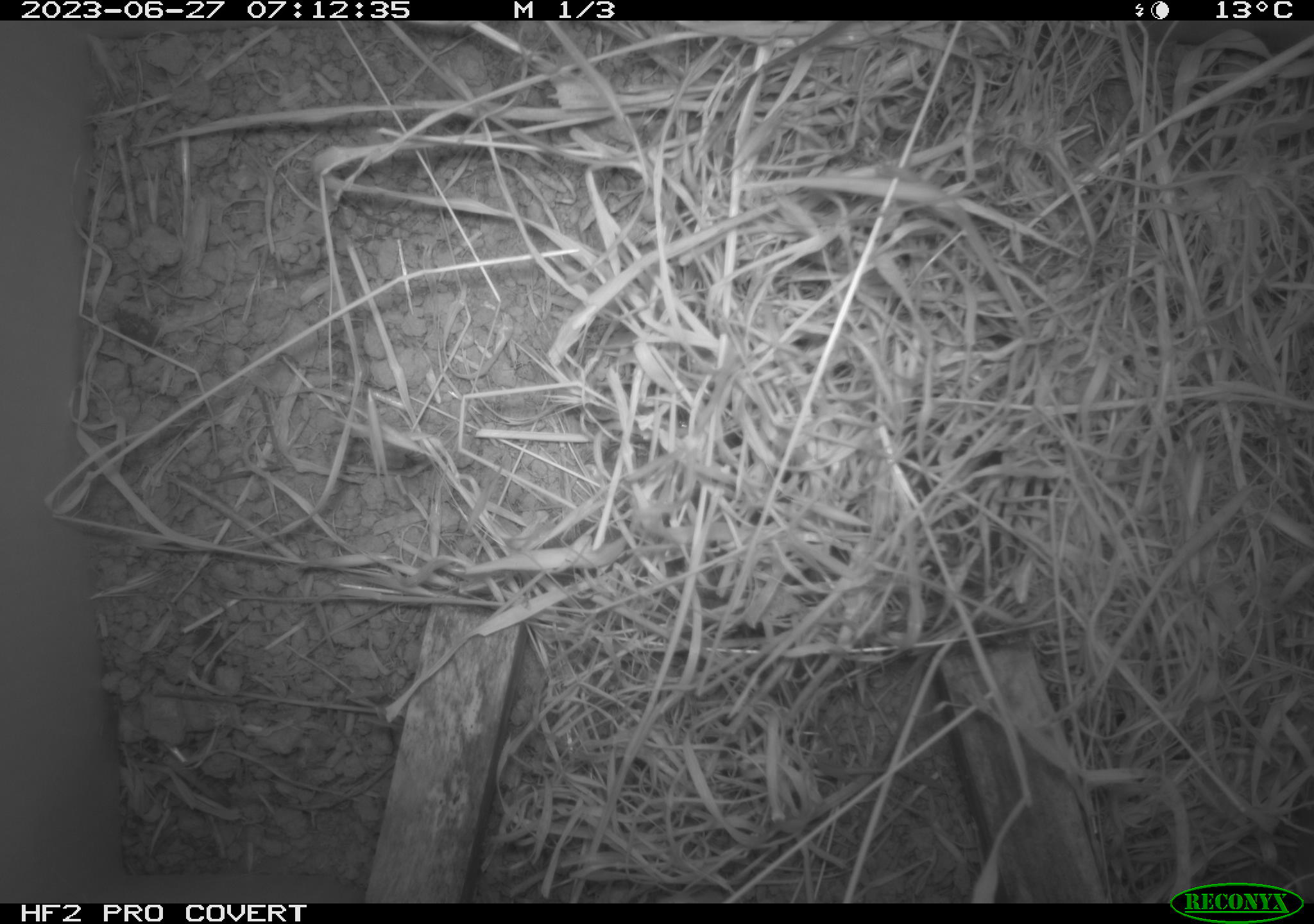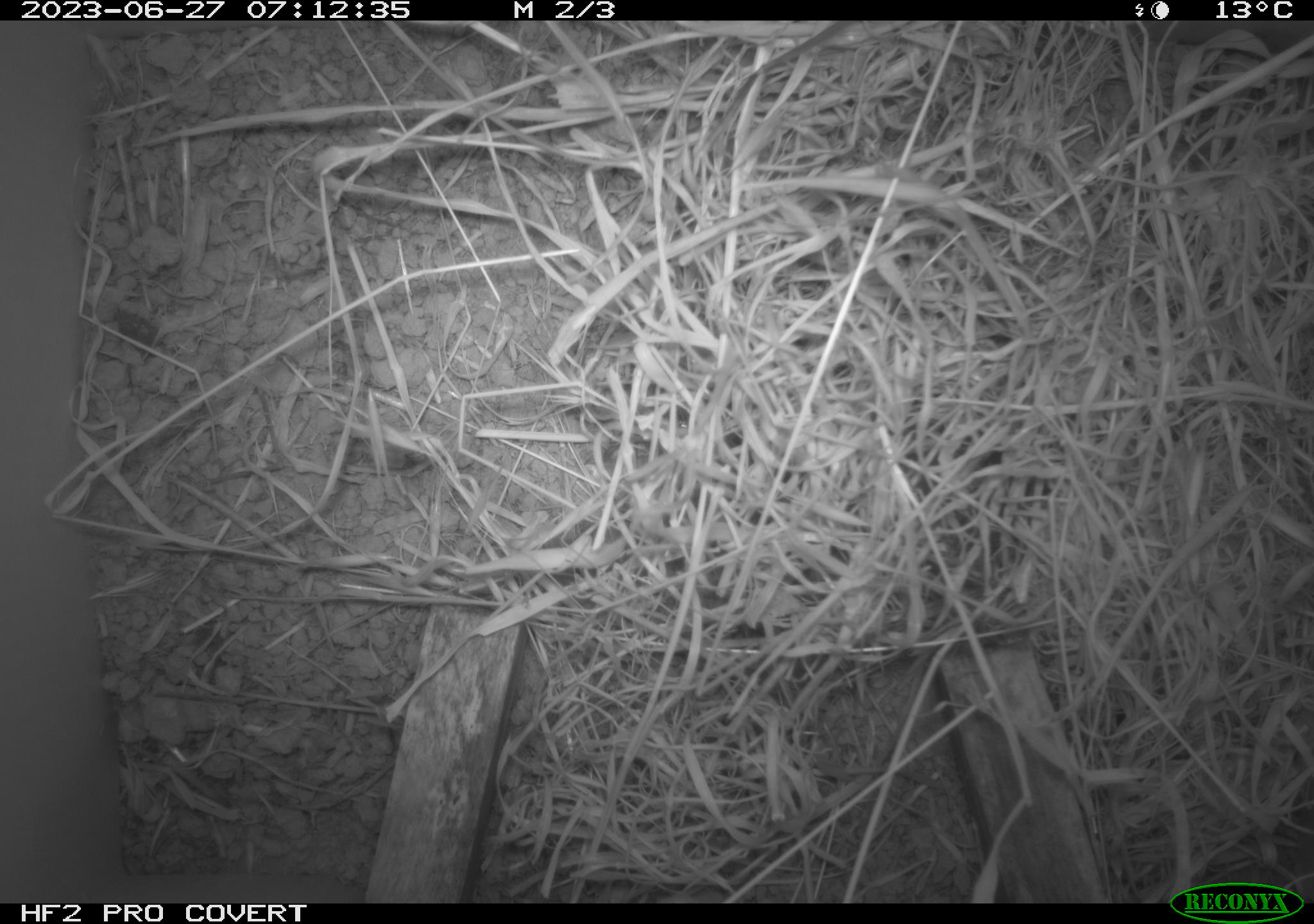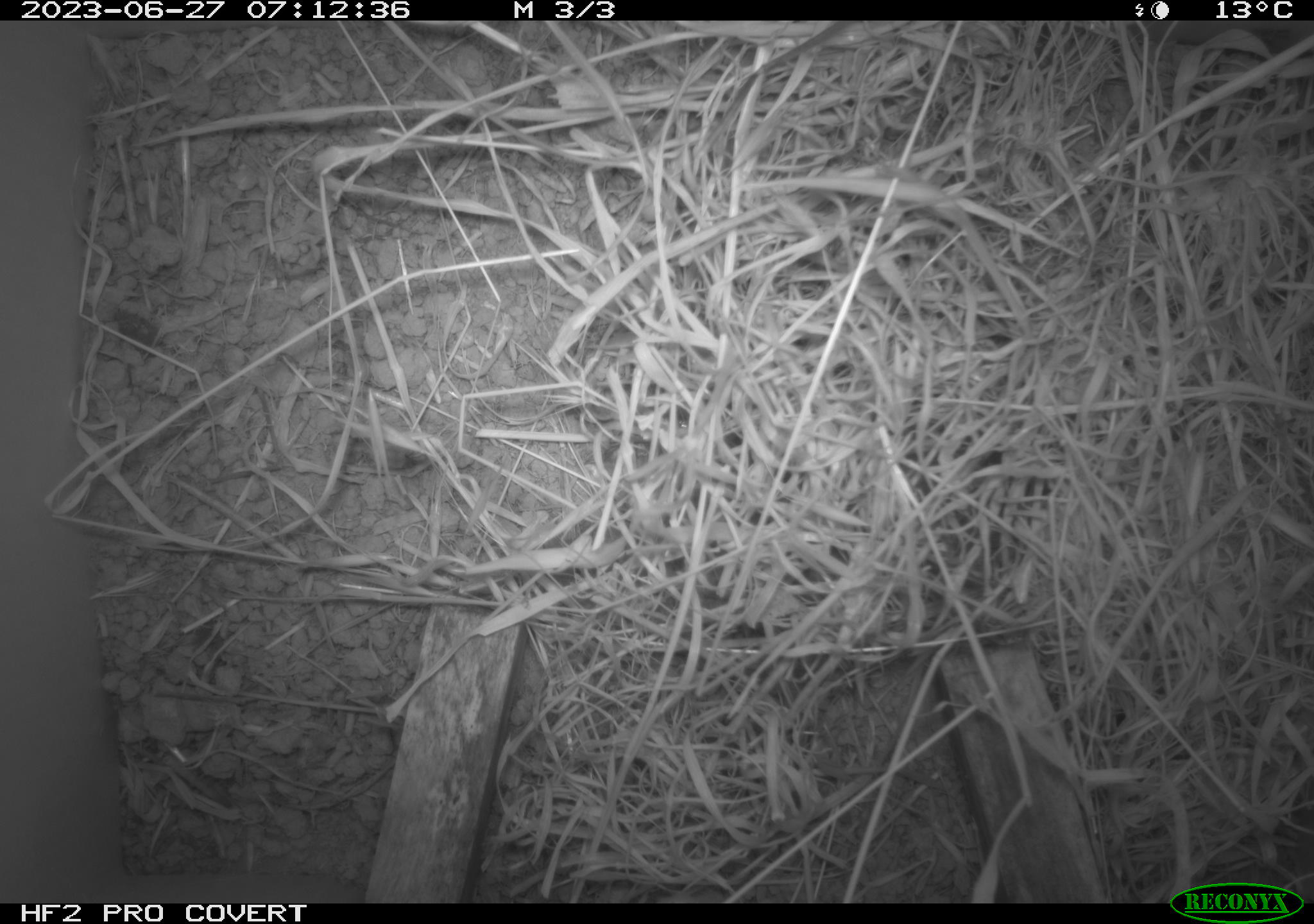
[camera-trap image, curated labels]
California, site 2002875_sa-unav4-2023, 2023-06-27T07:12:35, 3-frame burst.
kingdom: Animalia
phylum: Chordata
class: Mammalia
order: Rodentia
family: Cricetidae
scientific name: Arvicolinae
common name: voles, lemmings, and muskrats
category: arvicolinae subfamily